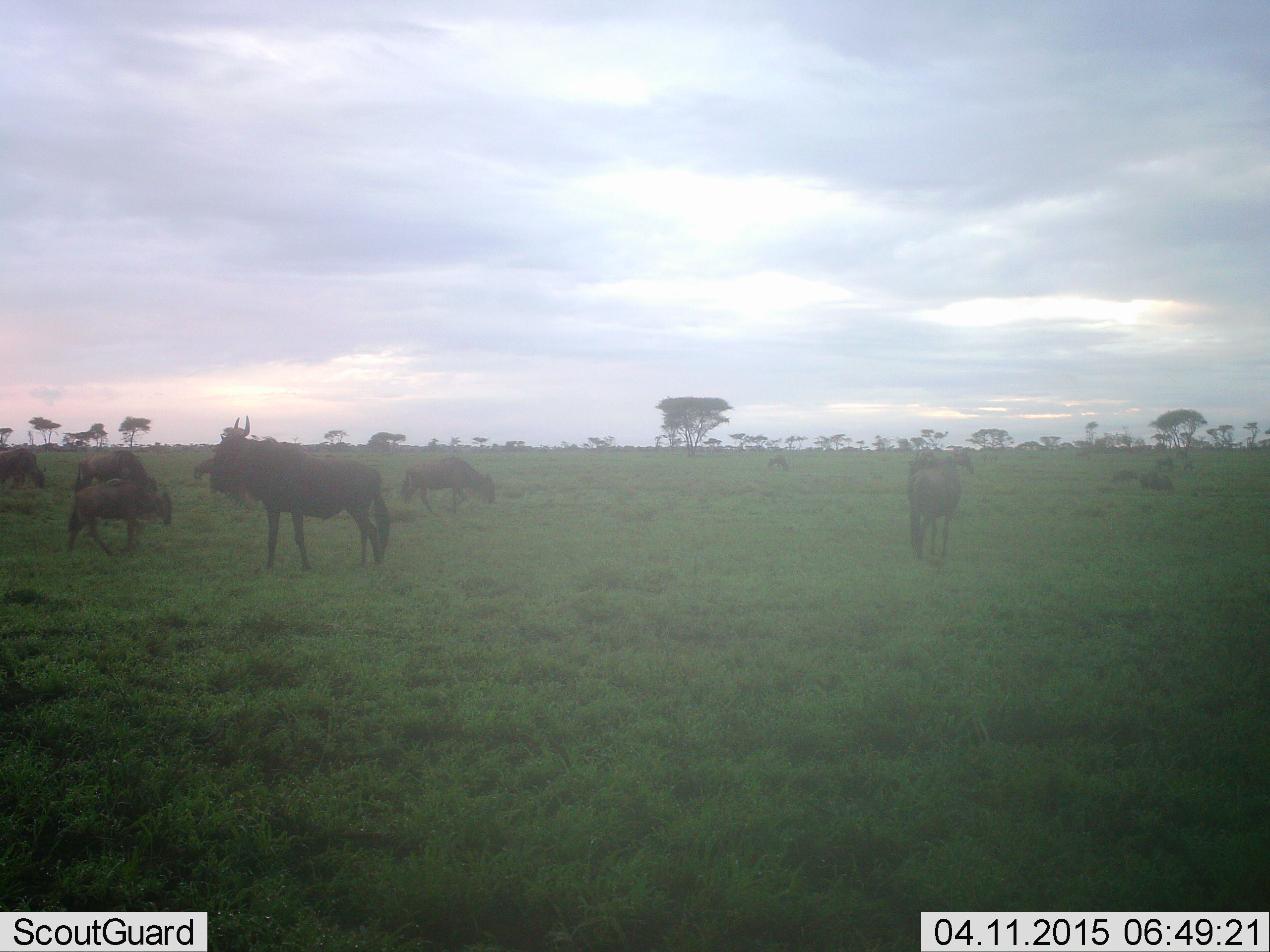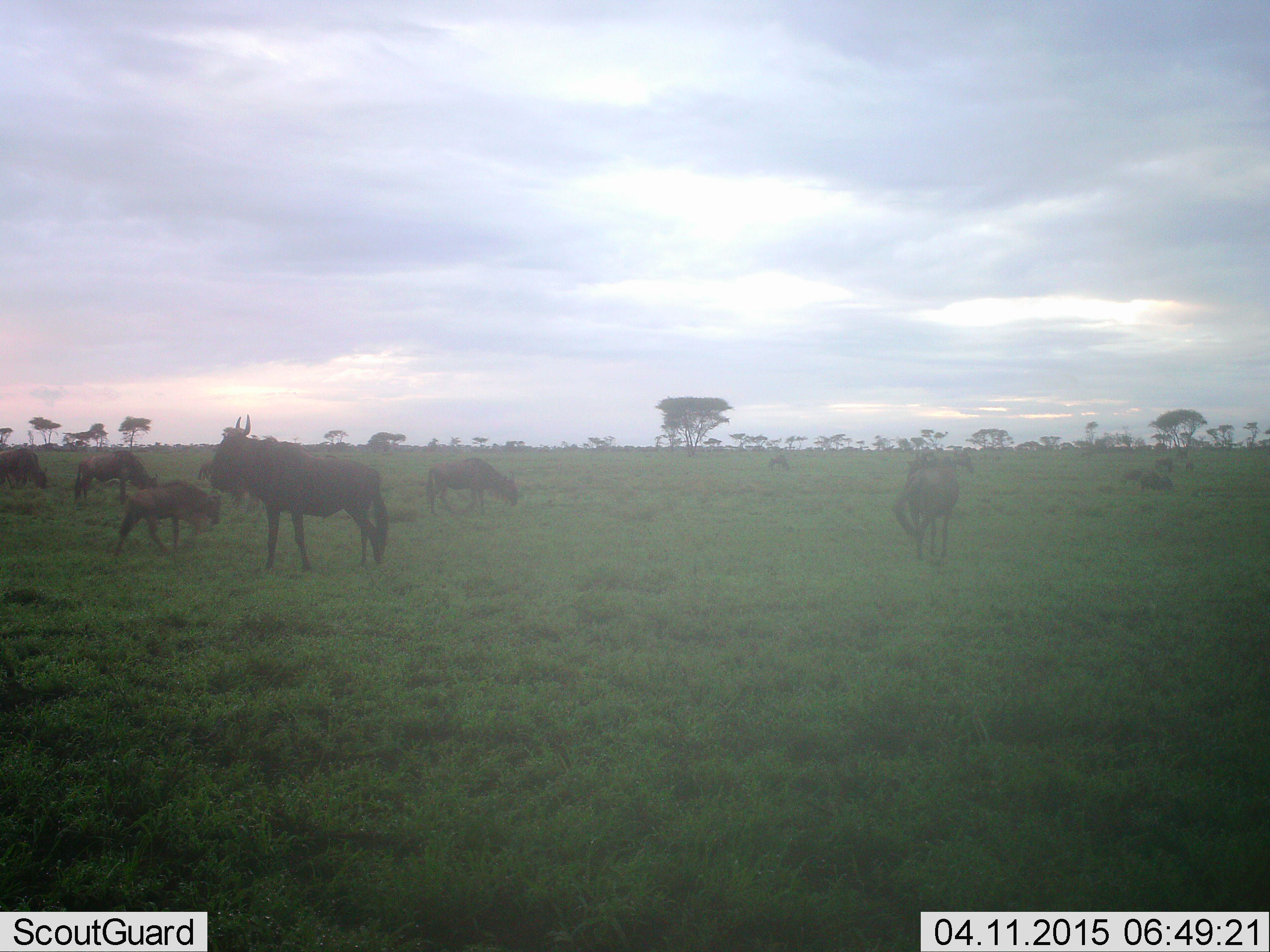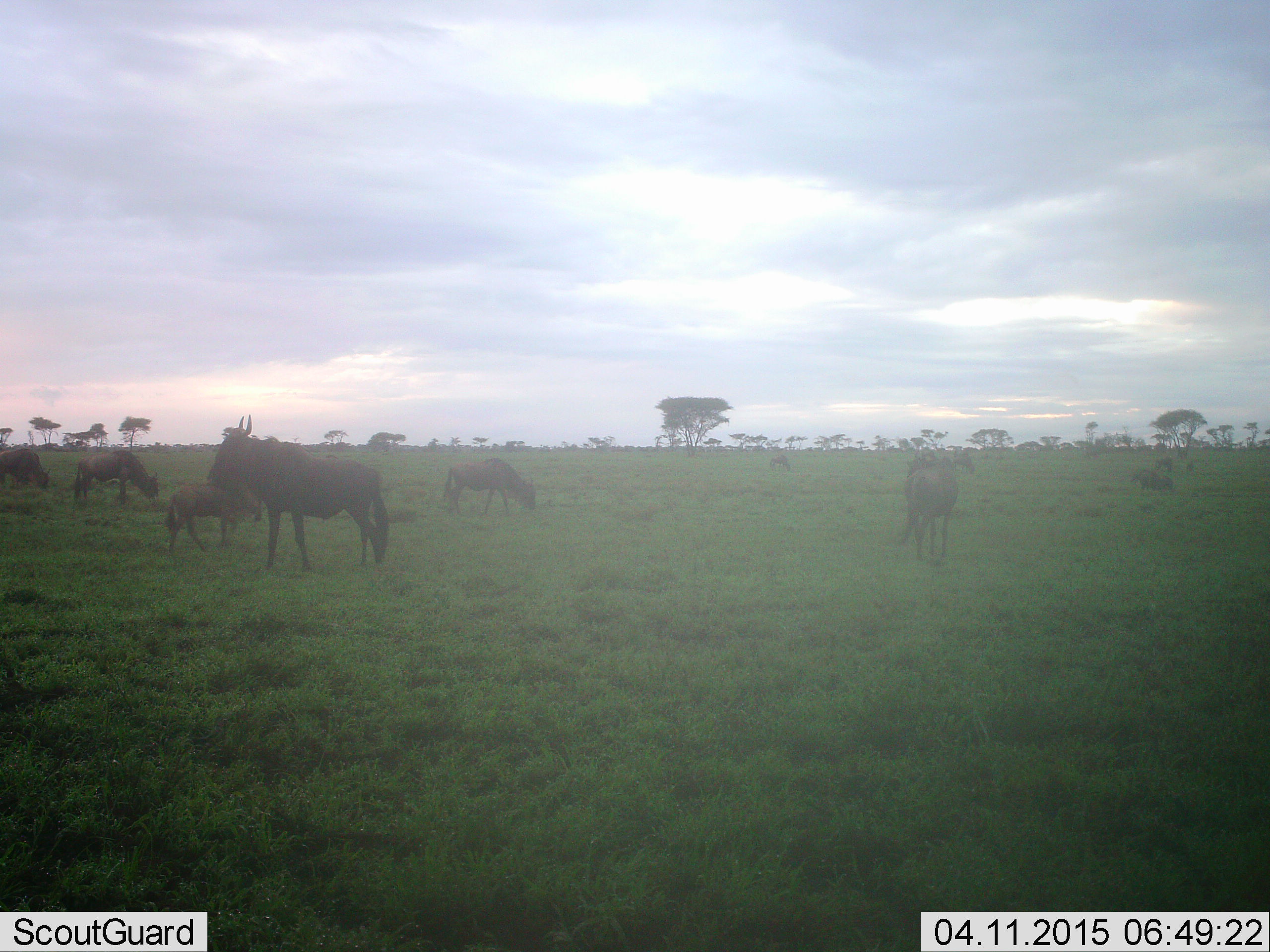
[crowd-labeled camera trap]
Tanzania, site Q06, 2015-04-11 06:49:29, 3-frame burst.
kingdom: Animalia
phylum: Chordata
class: Mammalia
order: Artiodactyla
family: Bovidae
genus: Connochaetes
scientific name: Connochaetes taurinus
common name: blue wildebeest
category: wildebeest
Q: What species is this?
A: Wildebeest (blue wildebeest) (Connochaetes taurinus).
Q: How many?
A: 10.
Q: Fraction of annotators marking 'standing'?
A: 80%.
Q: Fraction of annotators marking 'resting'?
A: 20%.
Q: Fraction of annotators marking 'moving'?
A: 50%.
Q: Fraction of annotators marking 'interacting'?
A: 0%.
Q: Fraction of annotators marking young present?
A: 60%.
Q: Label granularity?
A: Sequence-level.